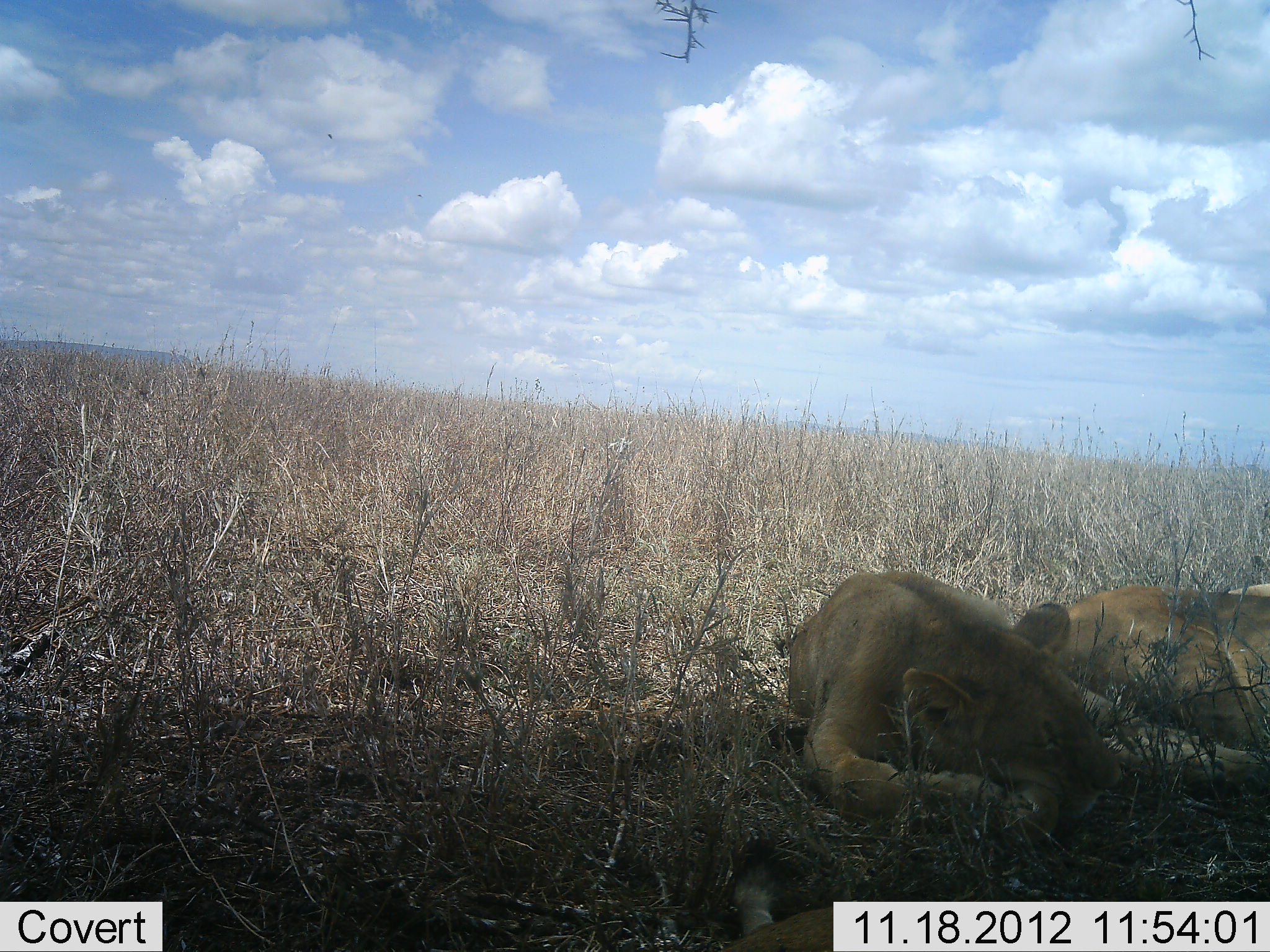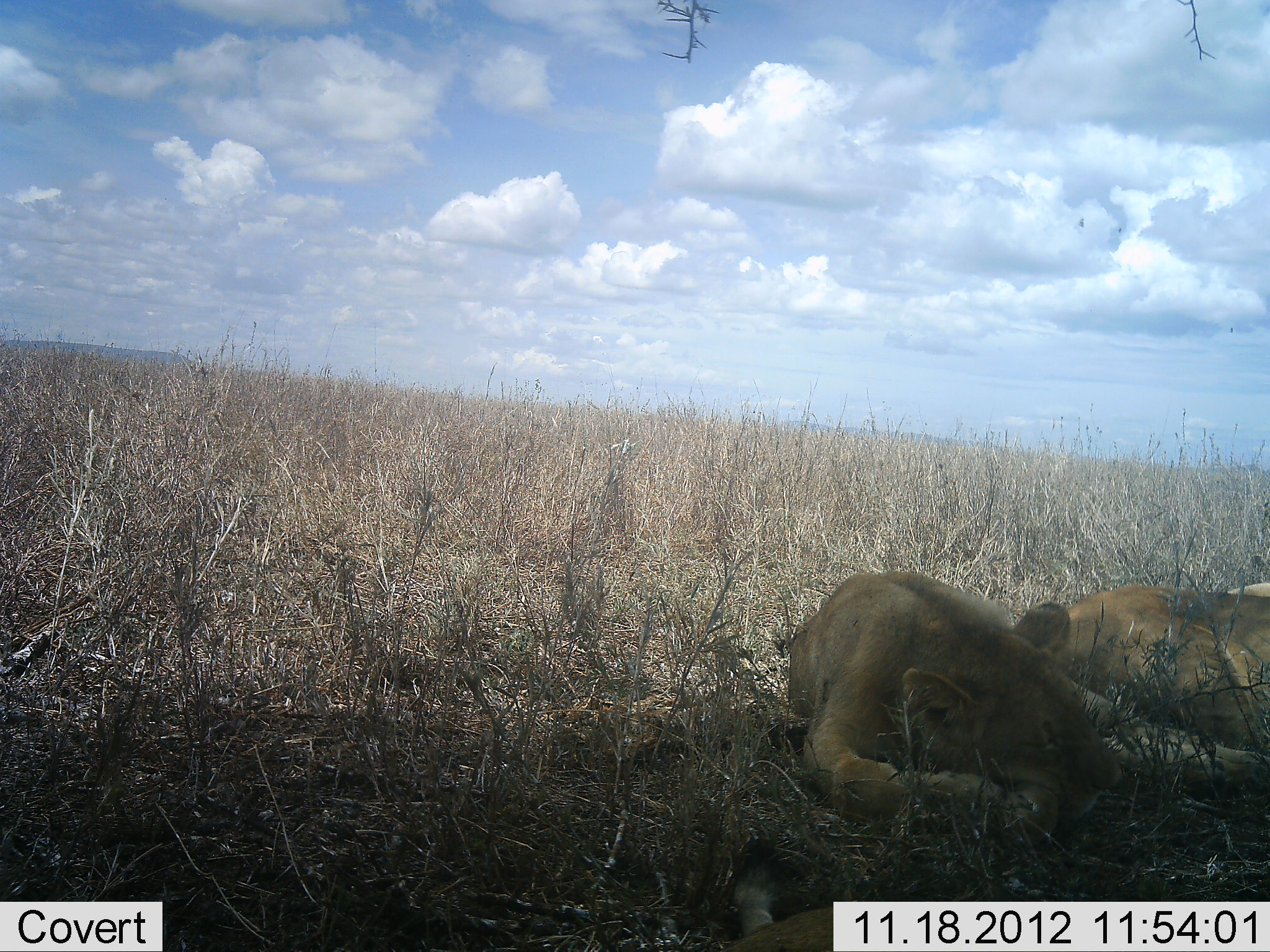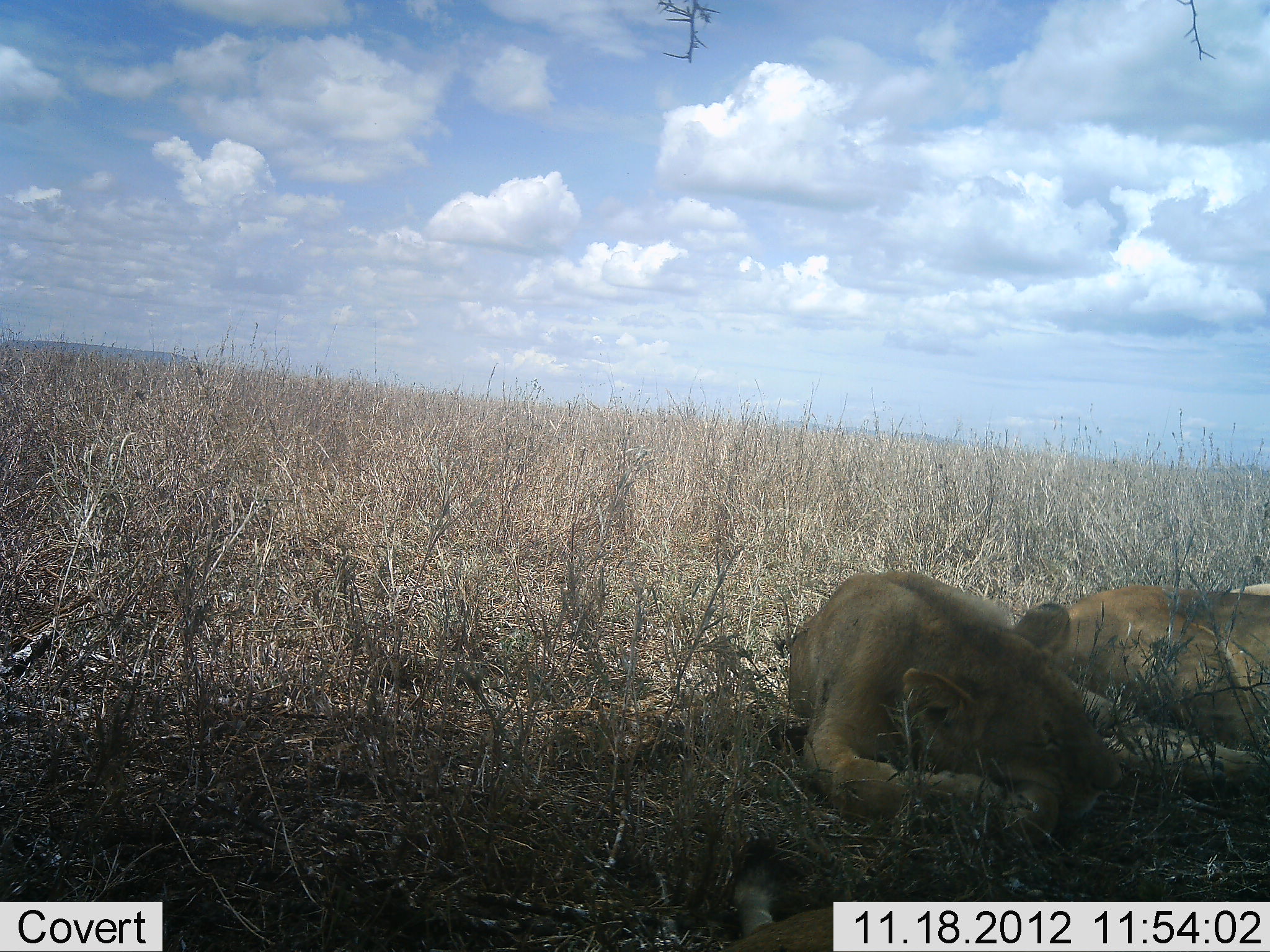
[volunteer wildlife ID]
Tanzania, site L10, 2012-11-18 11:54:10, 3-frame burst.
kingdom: Animalia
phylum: Chordata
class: Mammalia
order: Carnivora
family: Felidae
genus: Panthera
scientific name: Panthera leo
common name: lion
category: lionfemale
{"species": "lionfemale (lion) (Panthera leo)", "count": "2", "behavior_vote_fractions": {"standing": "0%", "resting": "100%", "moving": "0%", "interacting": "0%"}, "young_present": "0%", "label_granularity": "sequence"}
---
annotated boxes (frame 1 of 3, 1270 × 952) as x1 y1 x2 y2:
animal: 783 572 1270 837; 1039 582 1270 746; 717 851 942 951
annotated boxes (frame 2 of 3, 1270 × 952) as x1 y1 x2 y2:
animal: 793 570 1260 842; 1018 584 1270 742; 731 842 879 952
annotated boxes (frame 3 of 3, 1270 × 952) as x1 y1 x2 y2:
animal: 775 576 1261 838; 1057 581 1270 746; 725 838 853 951